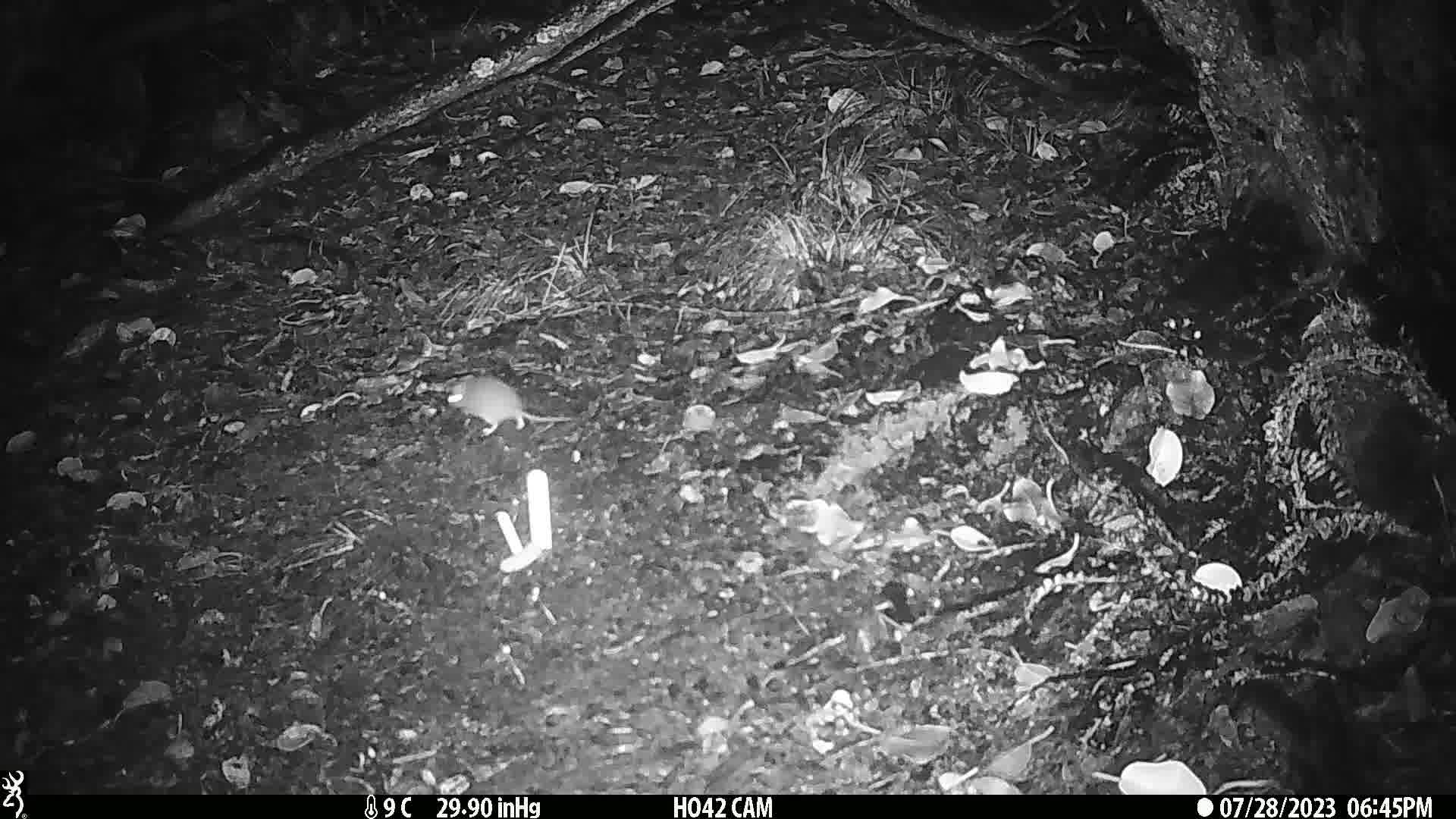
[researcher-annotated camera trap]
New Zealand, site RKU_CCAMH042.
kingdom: Animalia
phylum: Chordata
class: Mammalia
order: Rodentia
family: Muridae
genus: Rattus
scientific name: Rattus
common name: rat